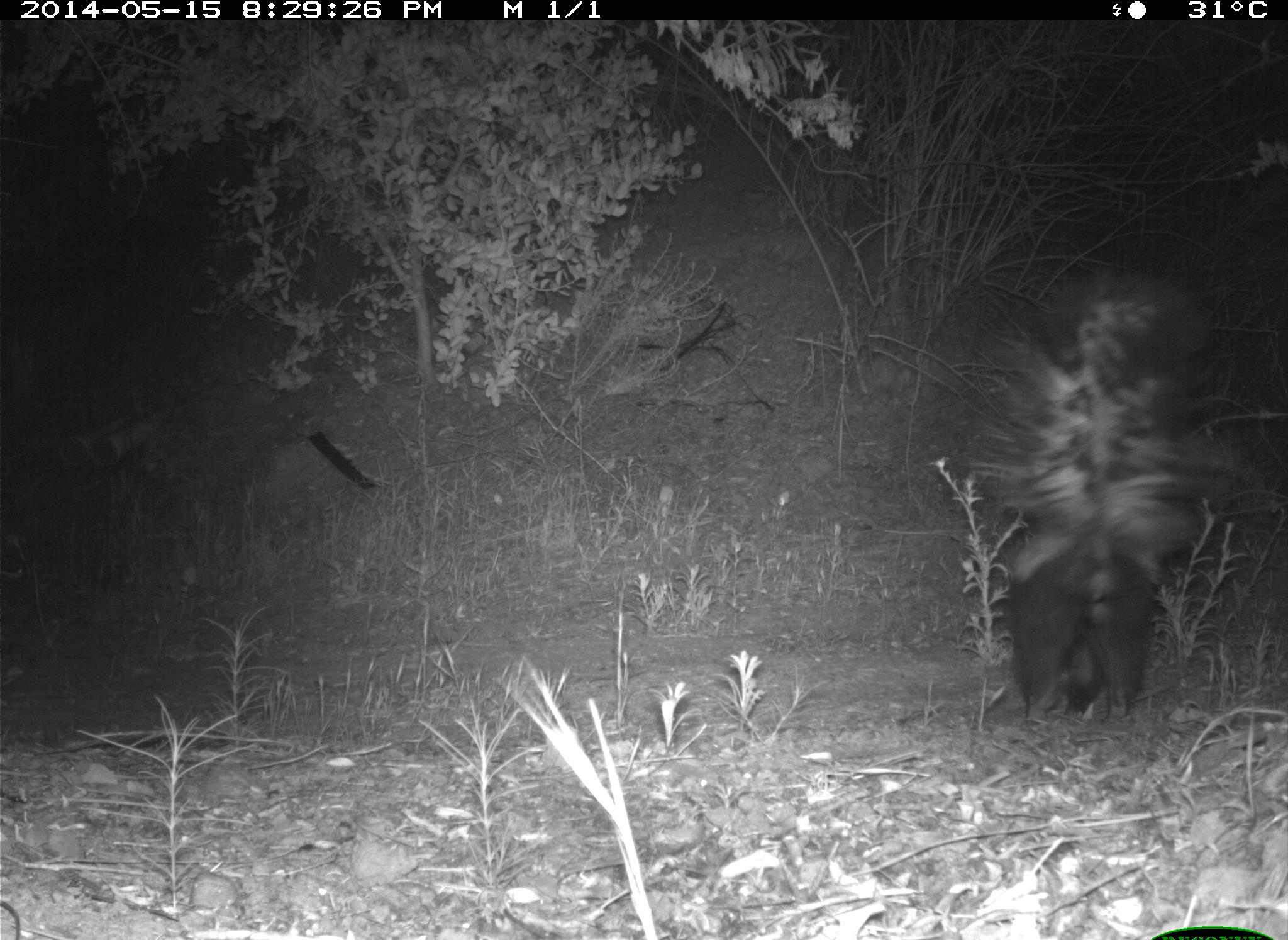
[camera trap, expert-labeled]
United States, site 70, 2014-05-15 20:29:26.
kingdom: Animalia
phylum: Chordata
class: Mammalia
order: Carnivora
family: Mephitidae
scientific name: Mephitidae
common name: skunk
Skunk (Mephitidae).